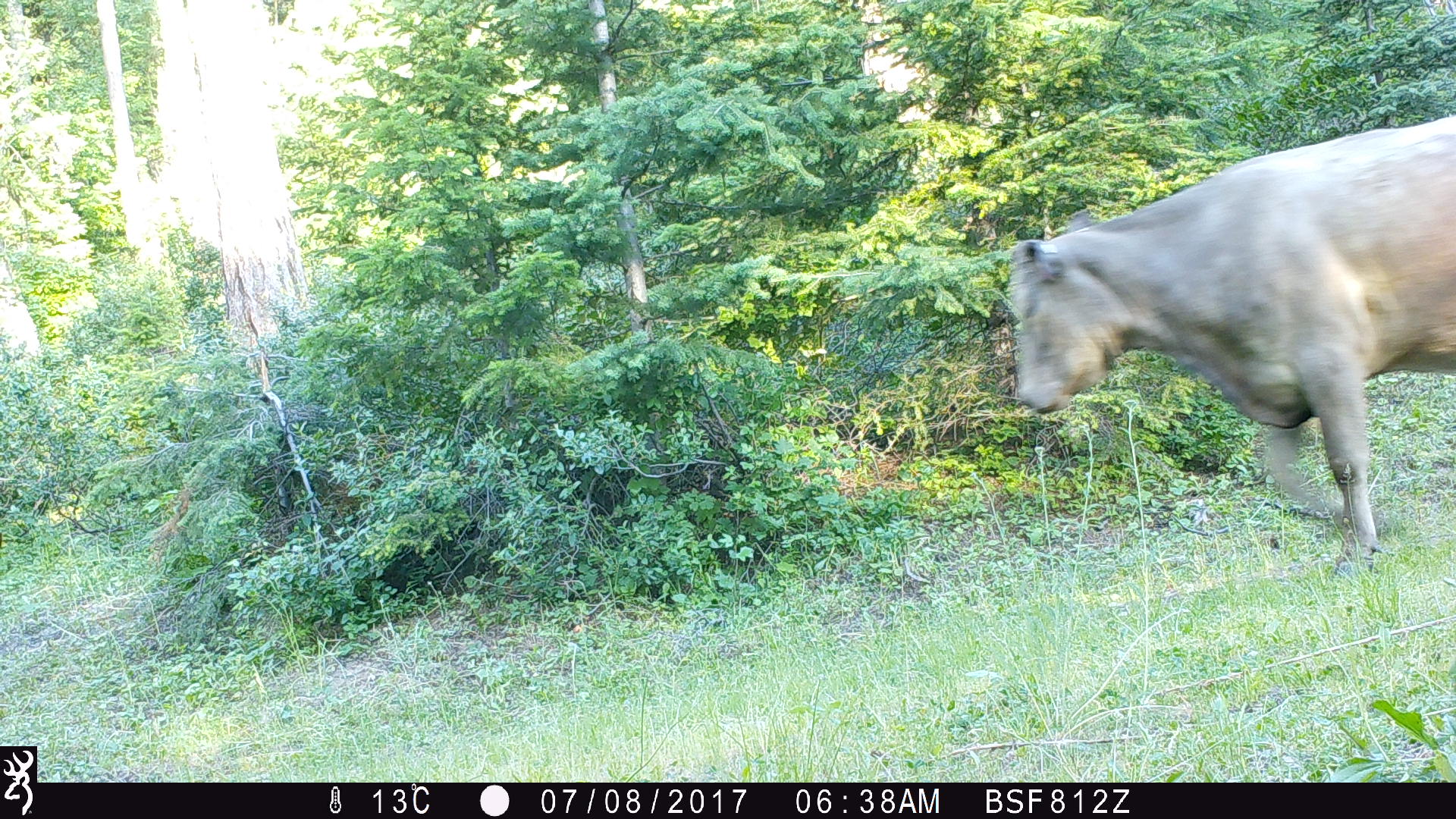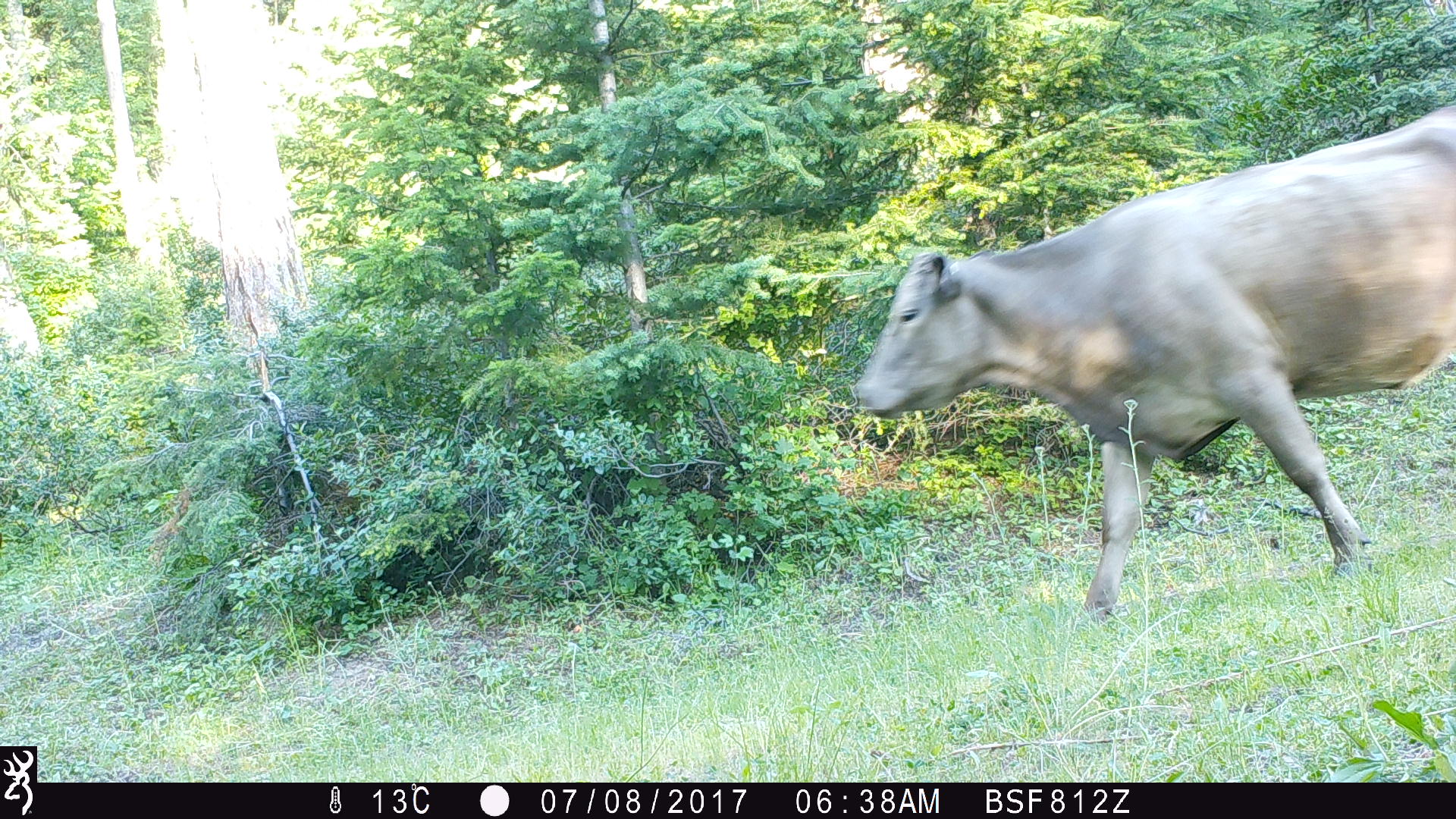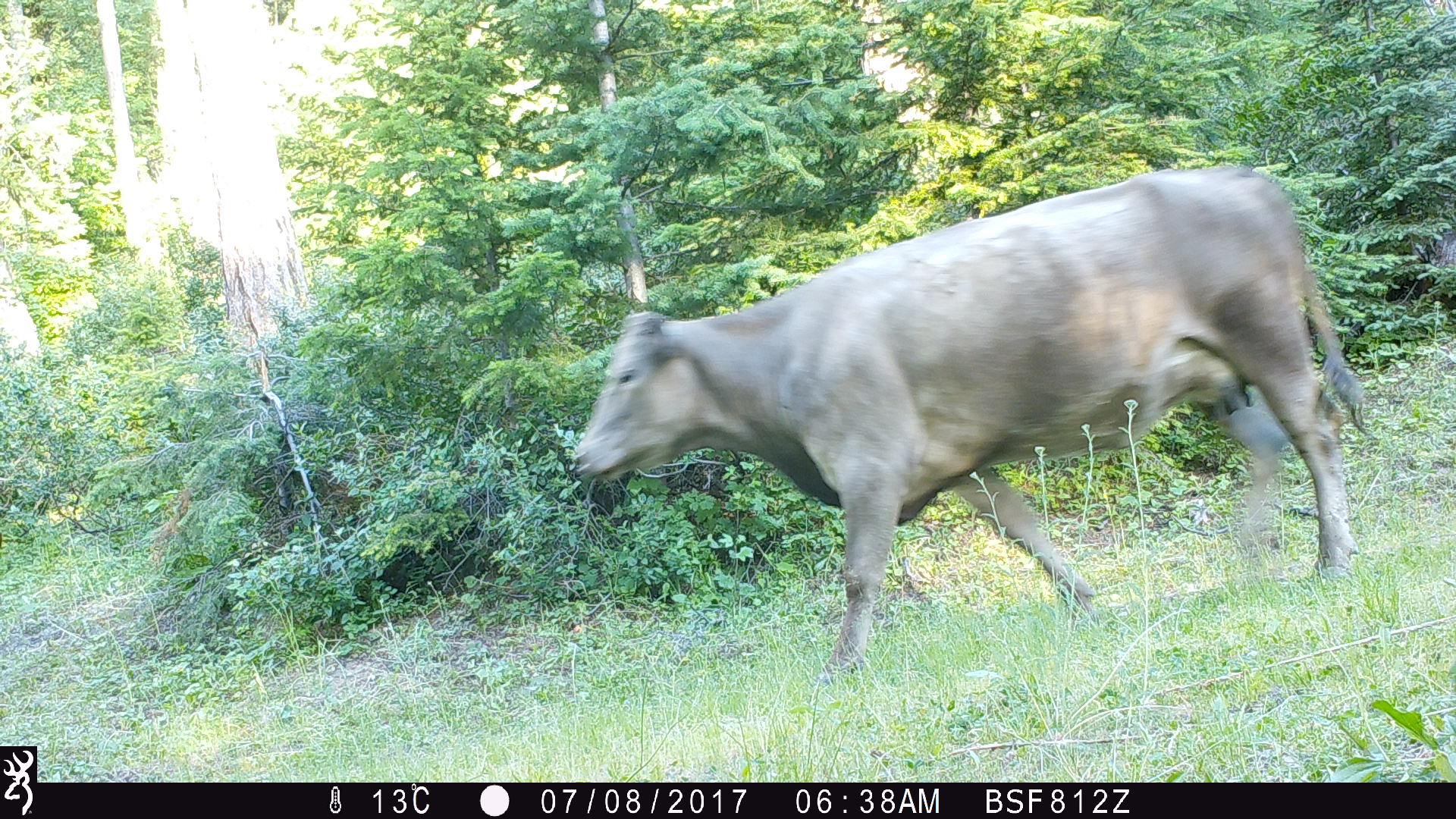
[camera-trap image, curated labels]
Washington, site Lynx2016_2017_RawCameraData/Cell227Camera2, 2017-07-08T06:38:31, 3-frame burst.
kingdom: Animalia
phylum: Chordata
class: Mammalia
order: Artiodactyla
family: Bovidae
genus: Bos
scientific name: Bos taurus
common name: domestic cattle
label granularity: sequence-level